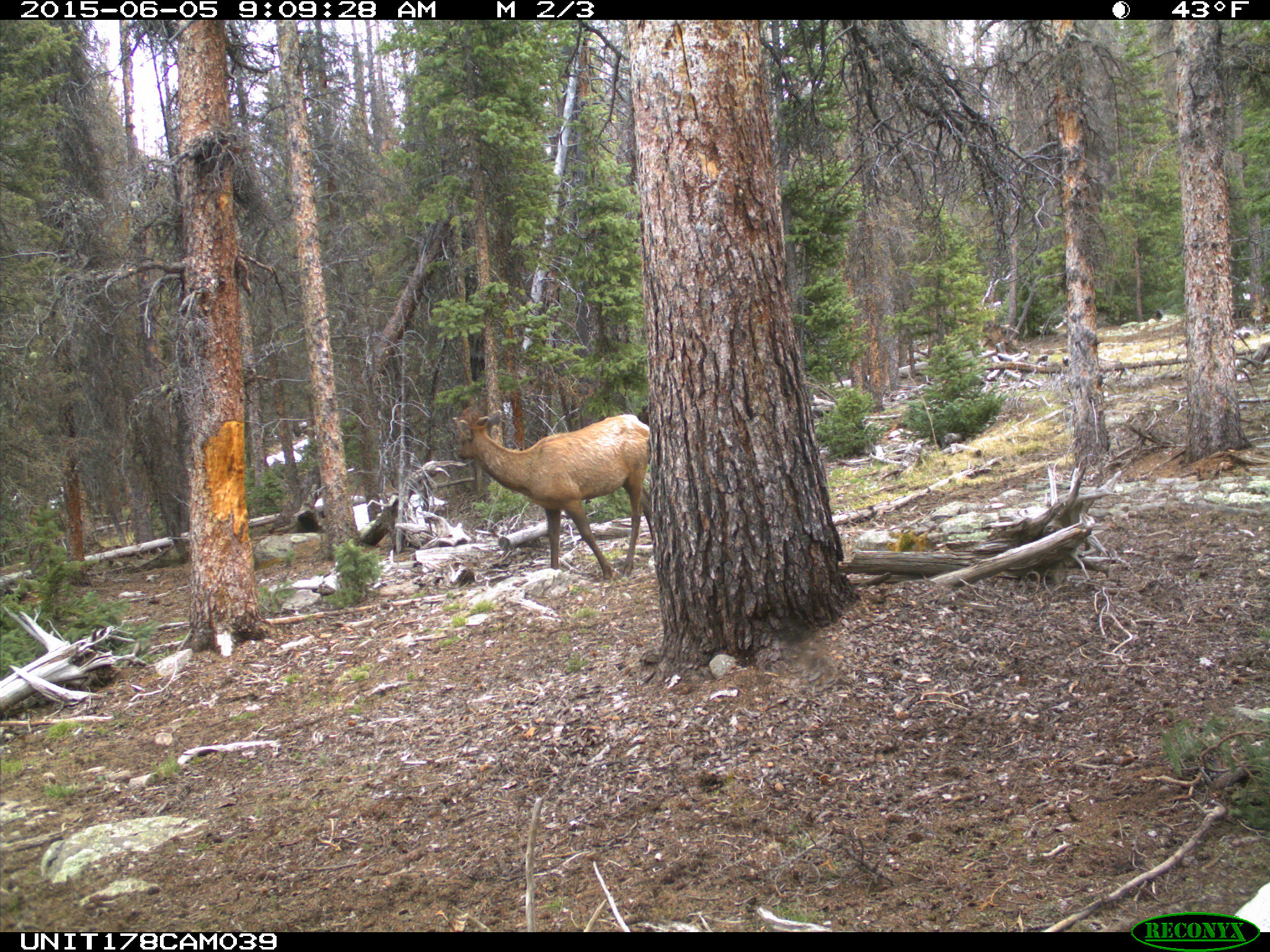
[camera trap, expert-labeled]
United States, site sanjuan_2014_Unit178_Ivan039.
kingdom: Animalia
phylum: Chordata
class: Mammalia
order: Artiodactyla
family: Cervidae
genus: Cervus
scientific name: Cervus elaphus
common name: red deer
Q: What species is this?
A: Cervus elaphus (red deer).